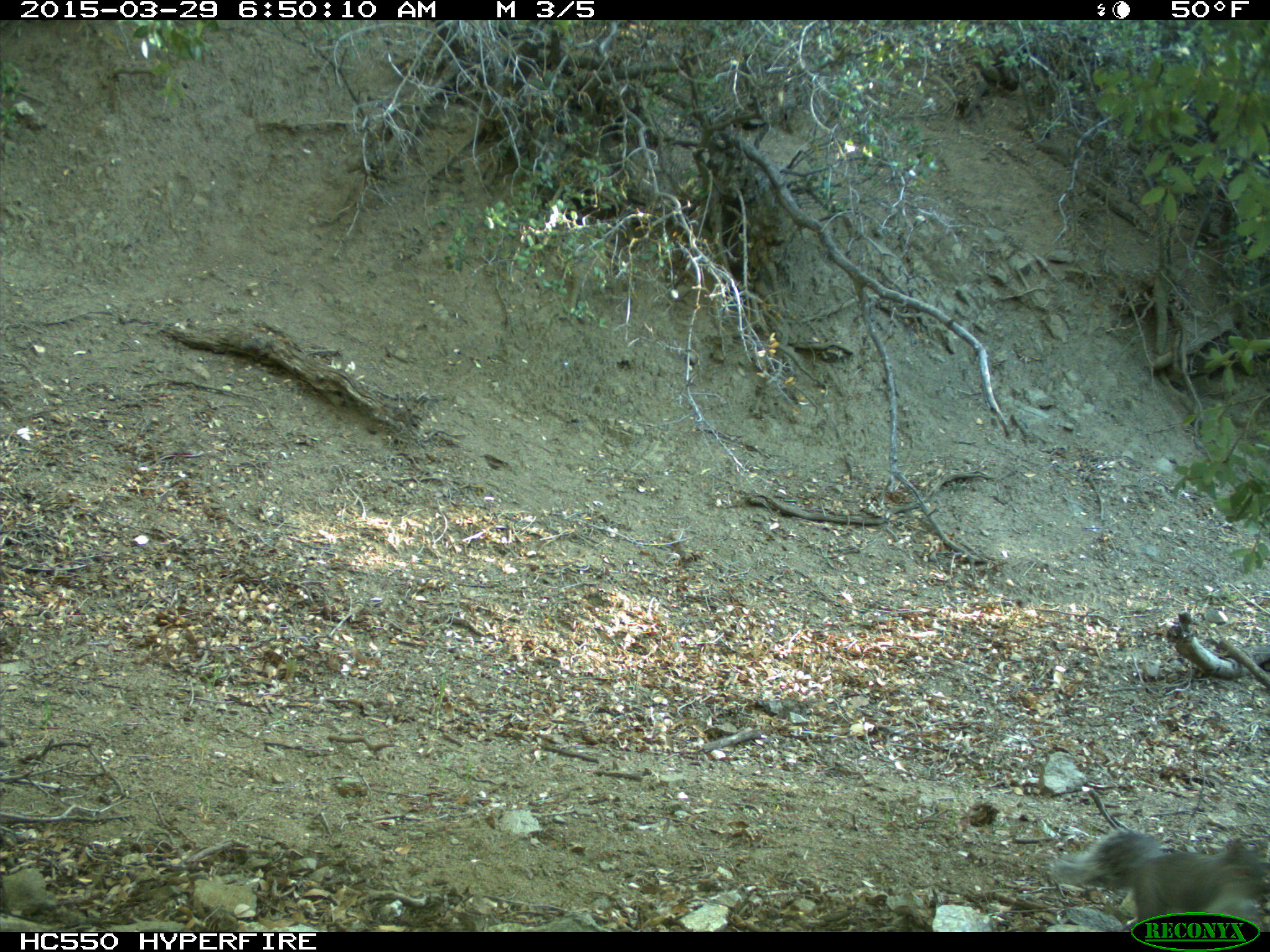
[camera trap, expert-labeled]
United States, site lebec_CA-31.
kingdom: Animalia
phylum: Chordata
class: Mammalia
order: Rodentia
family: Sciuridae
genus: Sciurus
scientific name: Sciurus carolinensis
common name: eastern gray squirrel